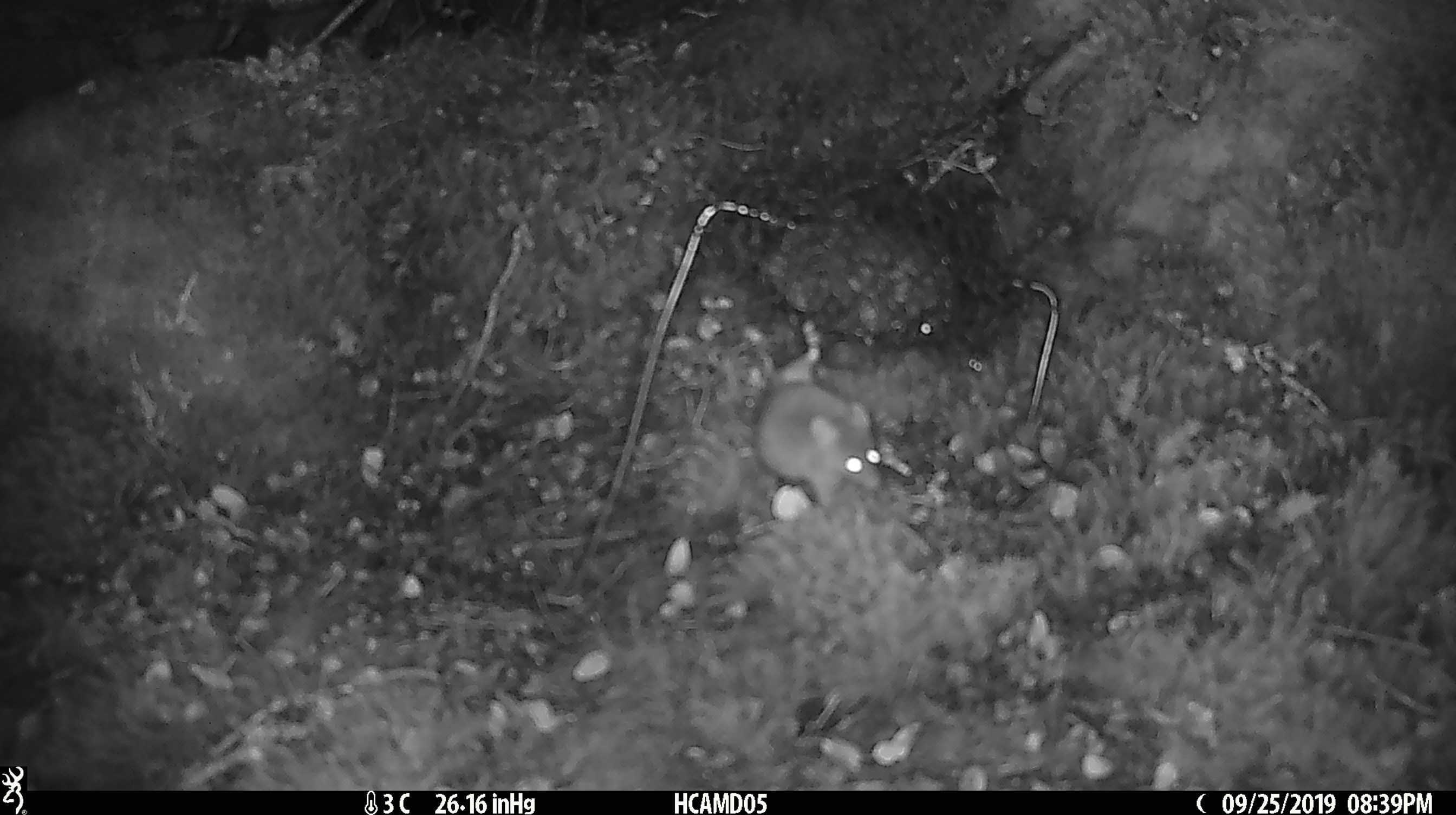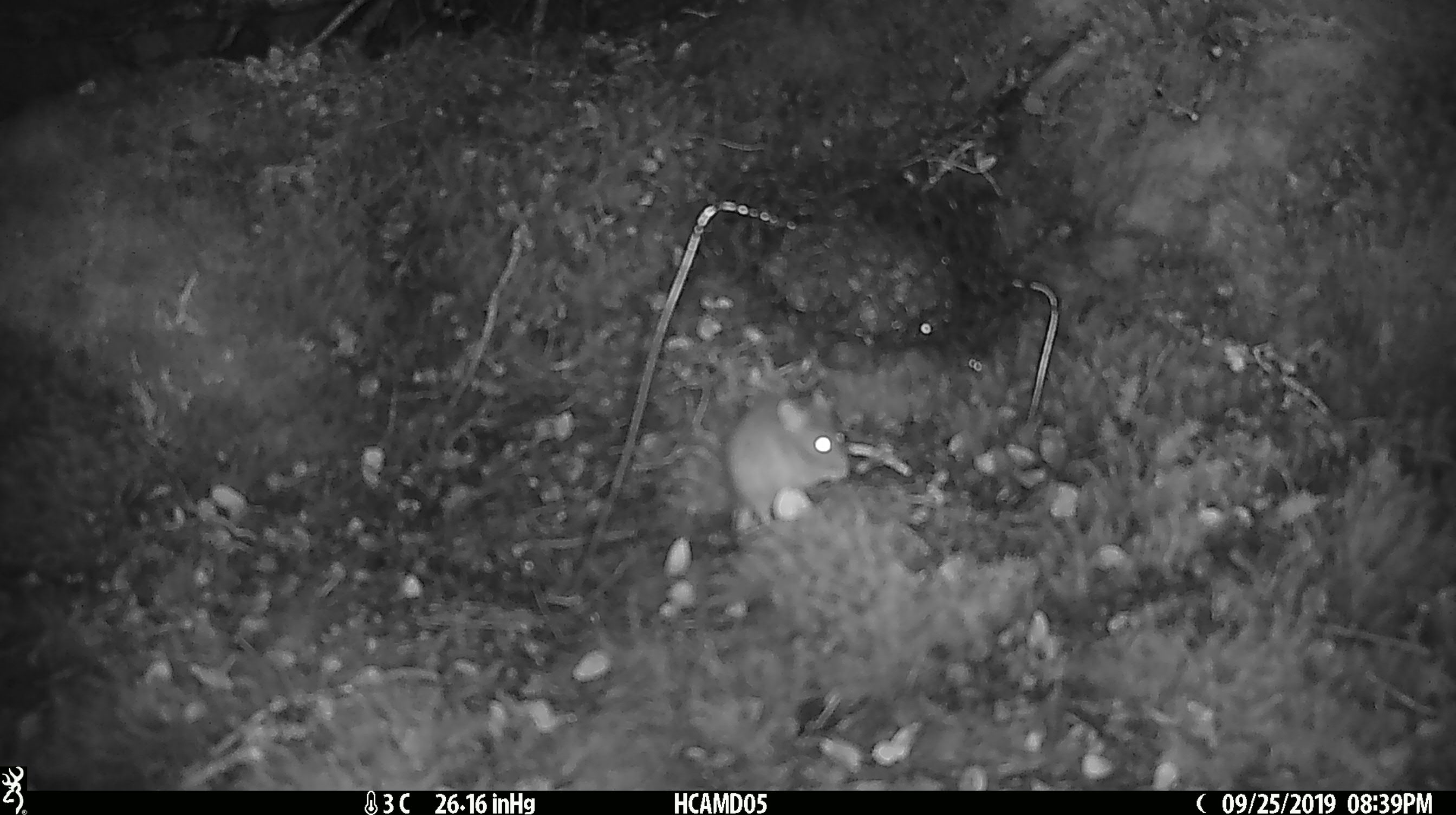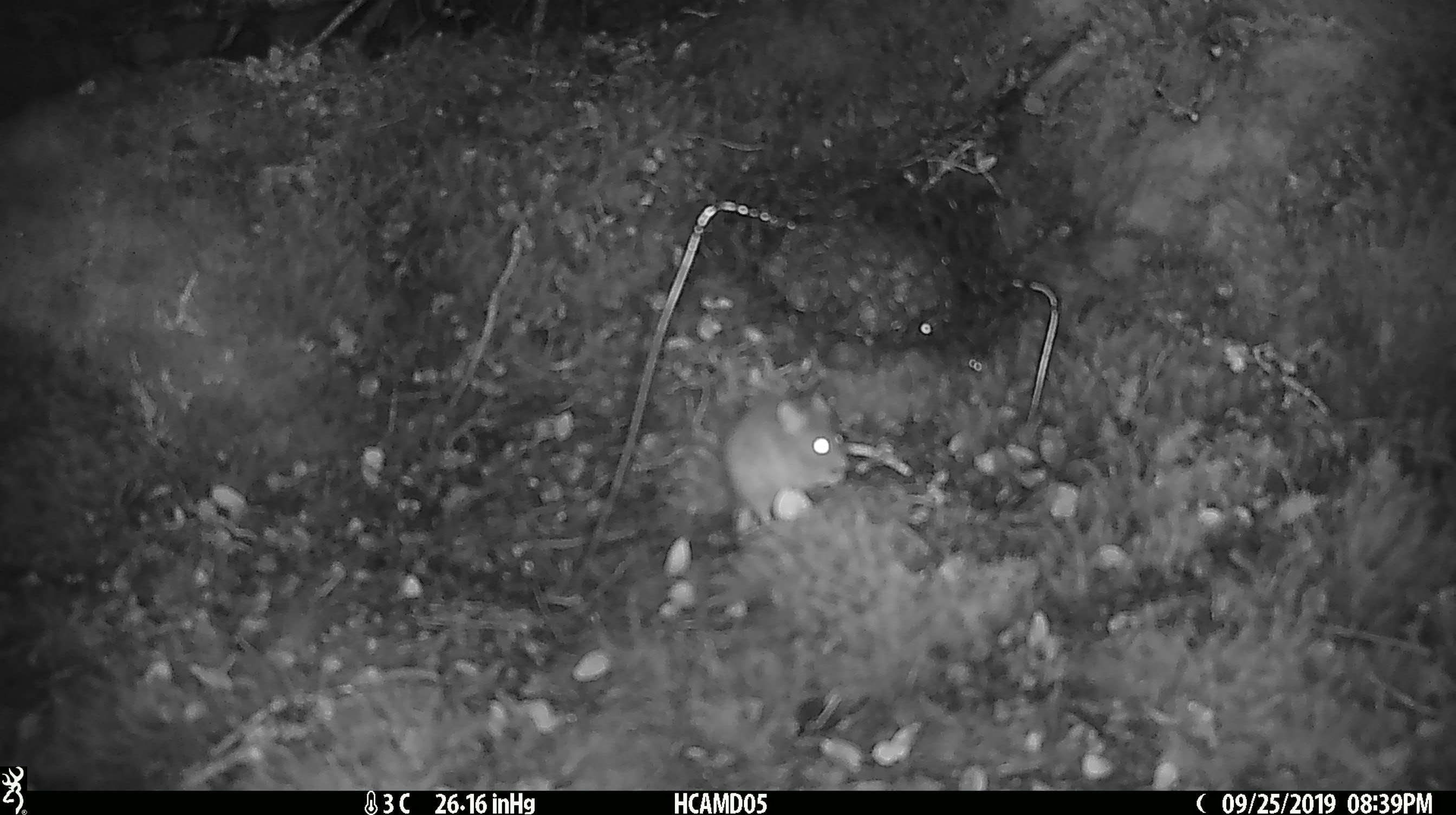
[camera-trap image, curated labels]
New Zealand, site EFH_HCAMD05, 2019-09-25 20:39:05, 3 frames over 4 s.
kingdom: Animalia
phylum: Chordata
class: Mammalia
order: Rodentia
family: Muridae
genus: Mus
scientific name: Mus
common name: mouse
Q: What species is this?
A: Mouse (Mus).